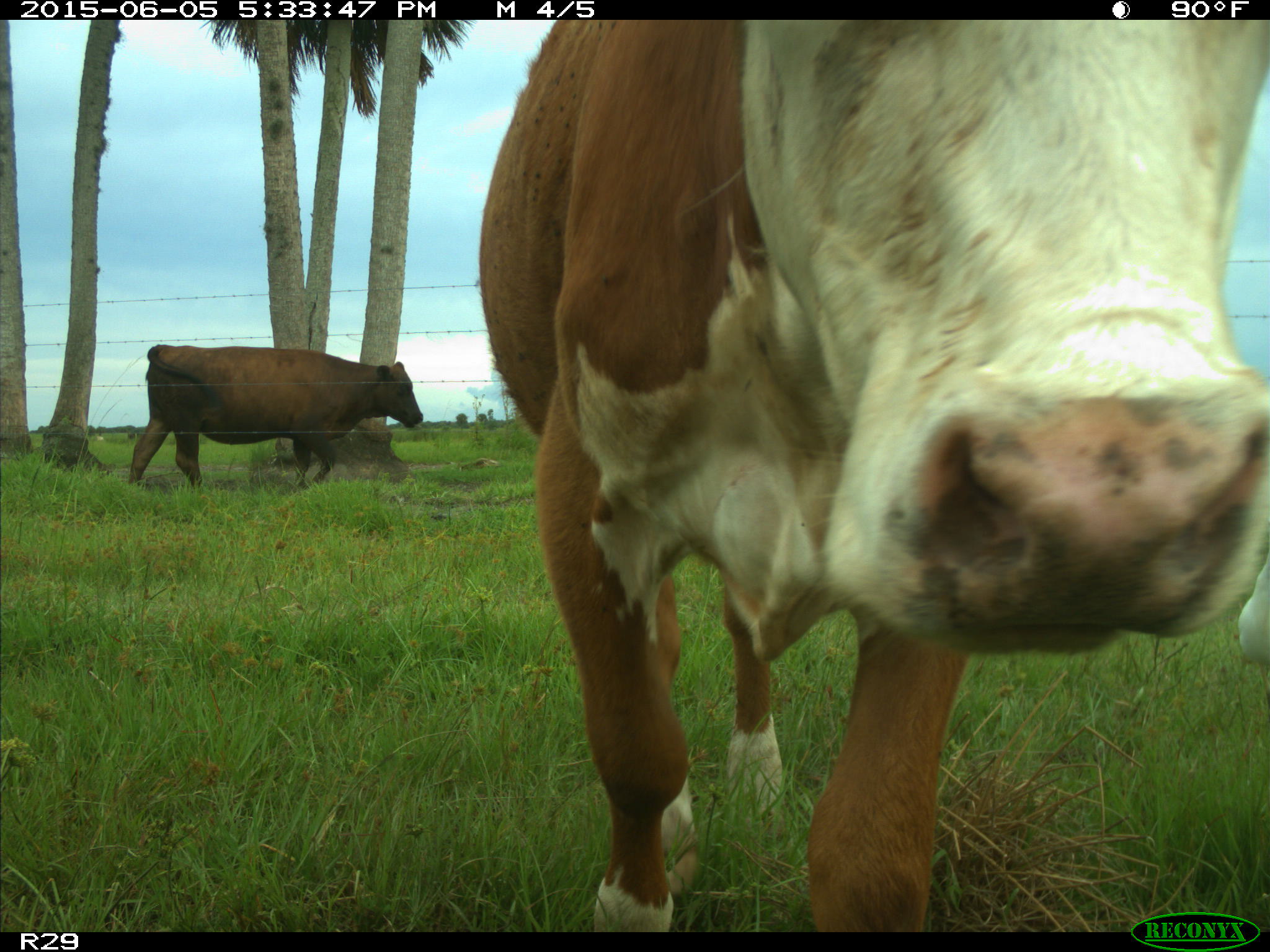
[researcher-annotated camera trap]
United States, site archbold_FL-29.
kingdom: Animalia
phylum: Chordata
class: Mammalia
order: Artiodactyla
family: Bovidae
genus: Bos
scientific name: Bos taurus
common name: domestic cow